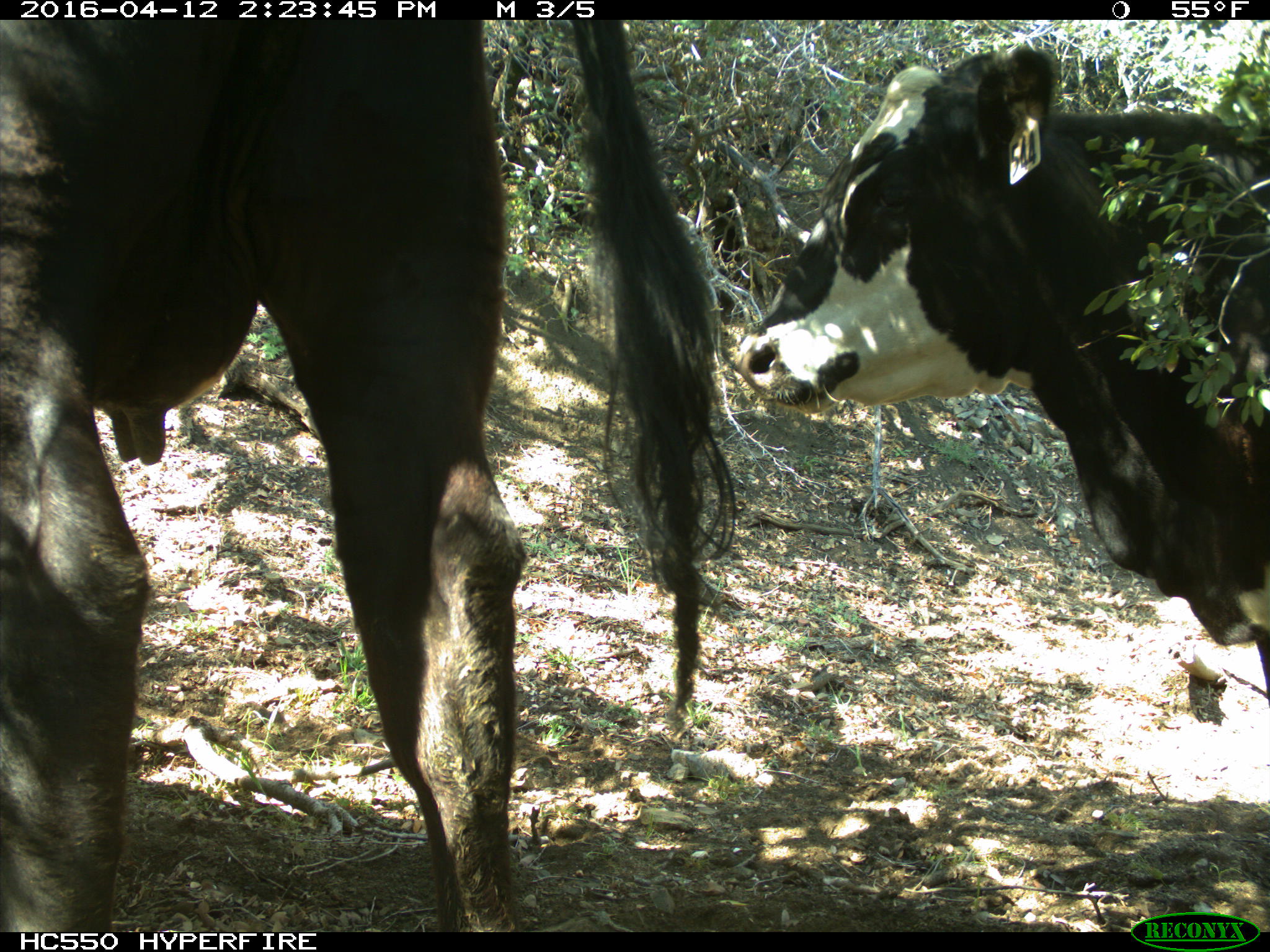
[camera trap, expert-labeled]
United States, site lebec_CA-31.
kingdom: Animalia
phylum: Chordata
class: Mammalia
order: Artiodactyla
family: Bovidae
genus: Bos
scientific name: Bos taurus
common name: domestic cow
Bos taurus (domestic cow).